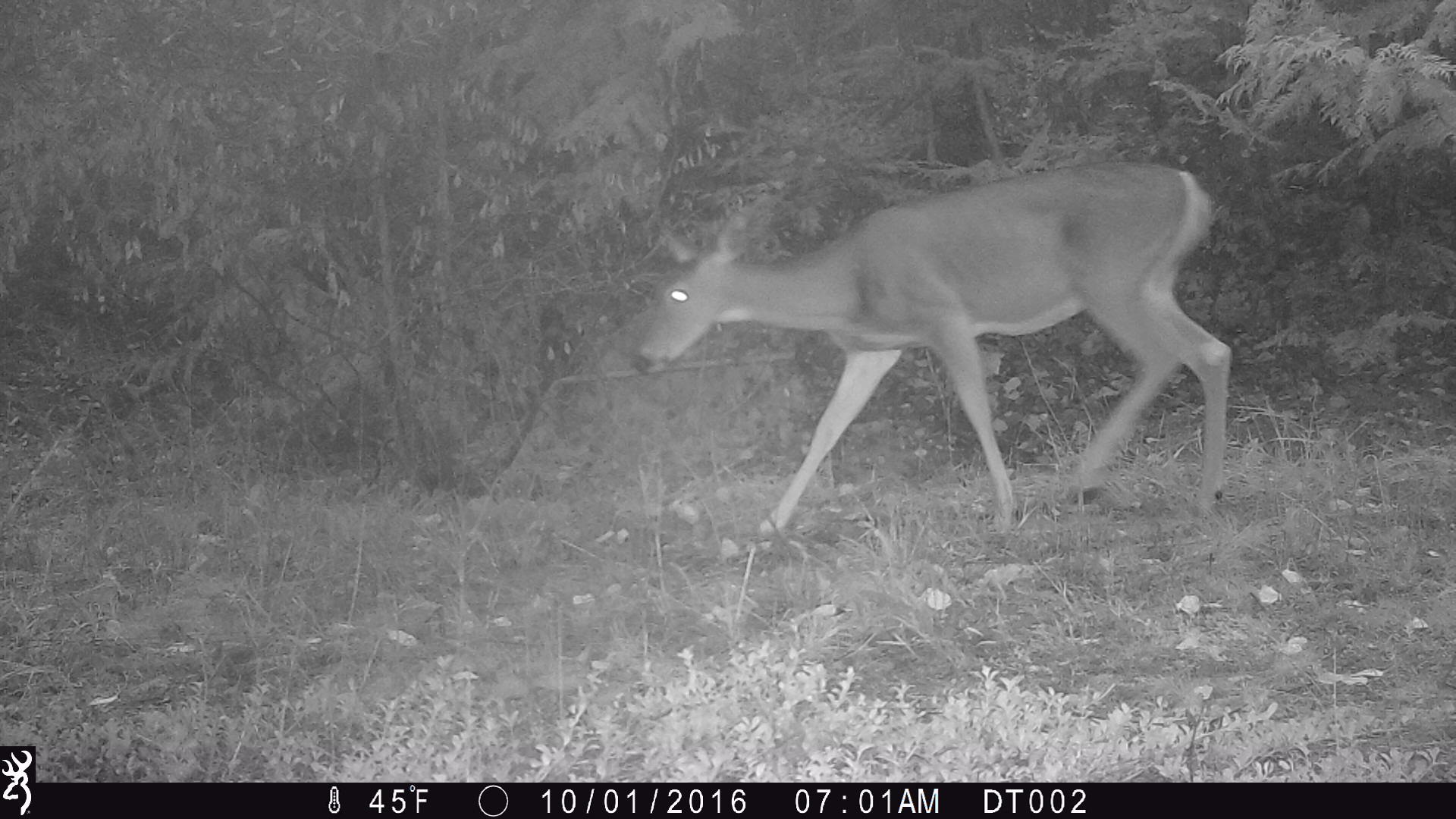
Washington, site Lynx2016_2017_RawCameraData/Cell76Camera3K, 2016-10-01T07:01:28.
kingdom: Animalia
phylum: Chordata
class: Mammalia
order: Artiodactyla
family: Cervidae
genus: Odocoileus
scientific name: Odocoileus virginianus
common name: white-tailed deer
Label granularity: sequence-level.